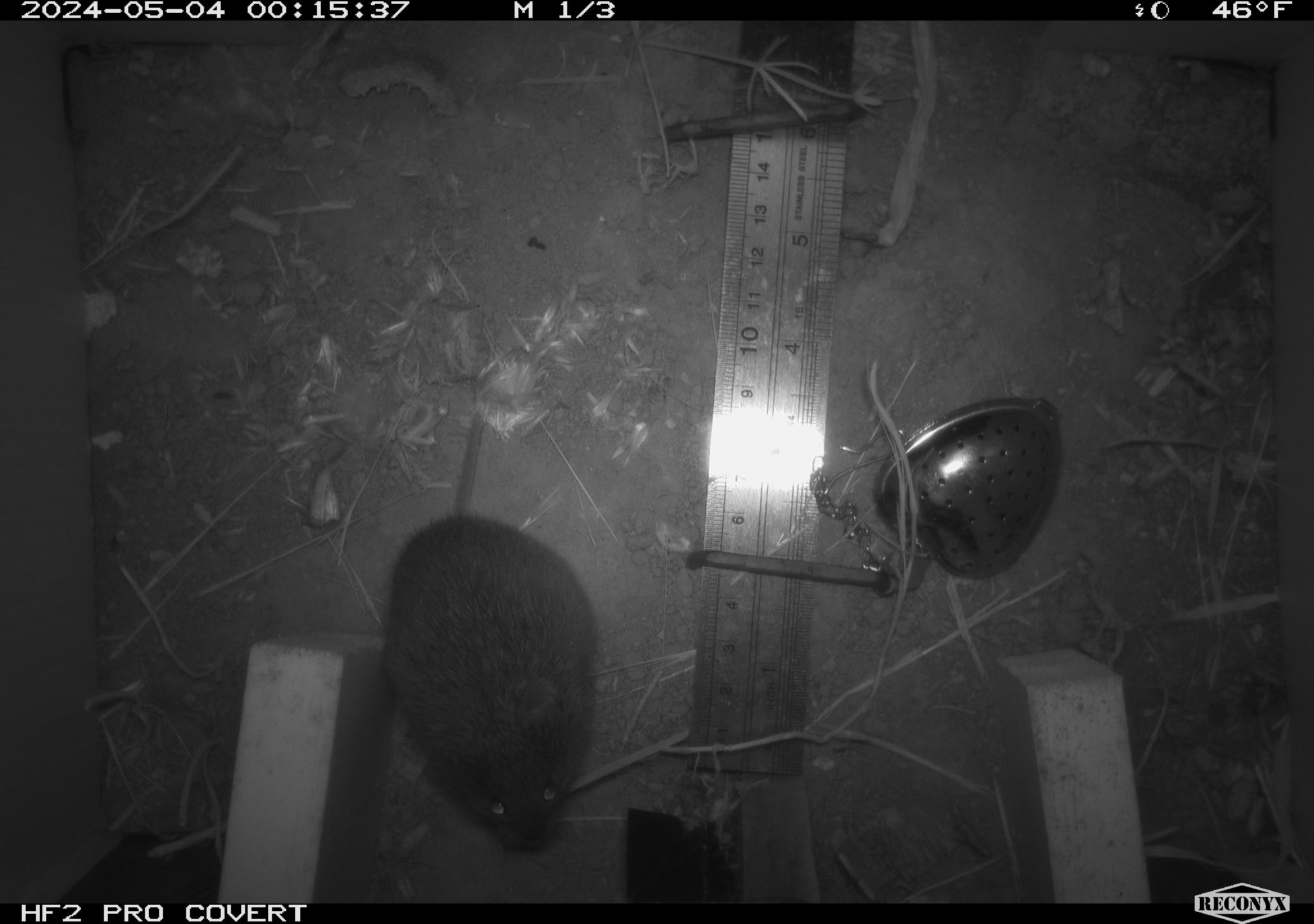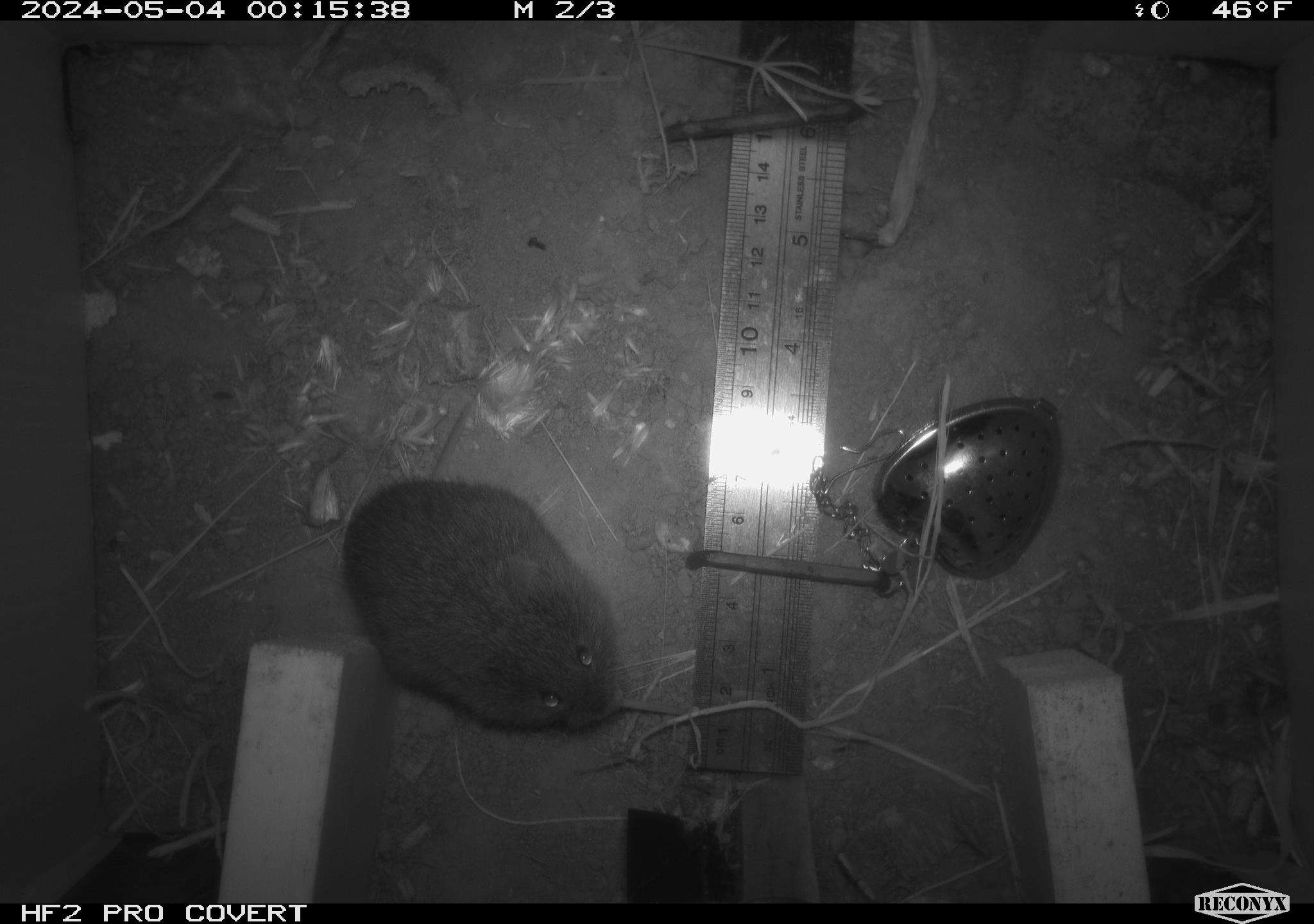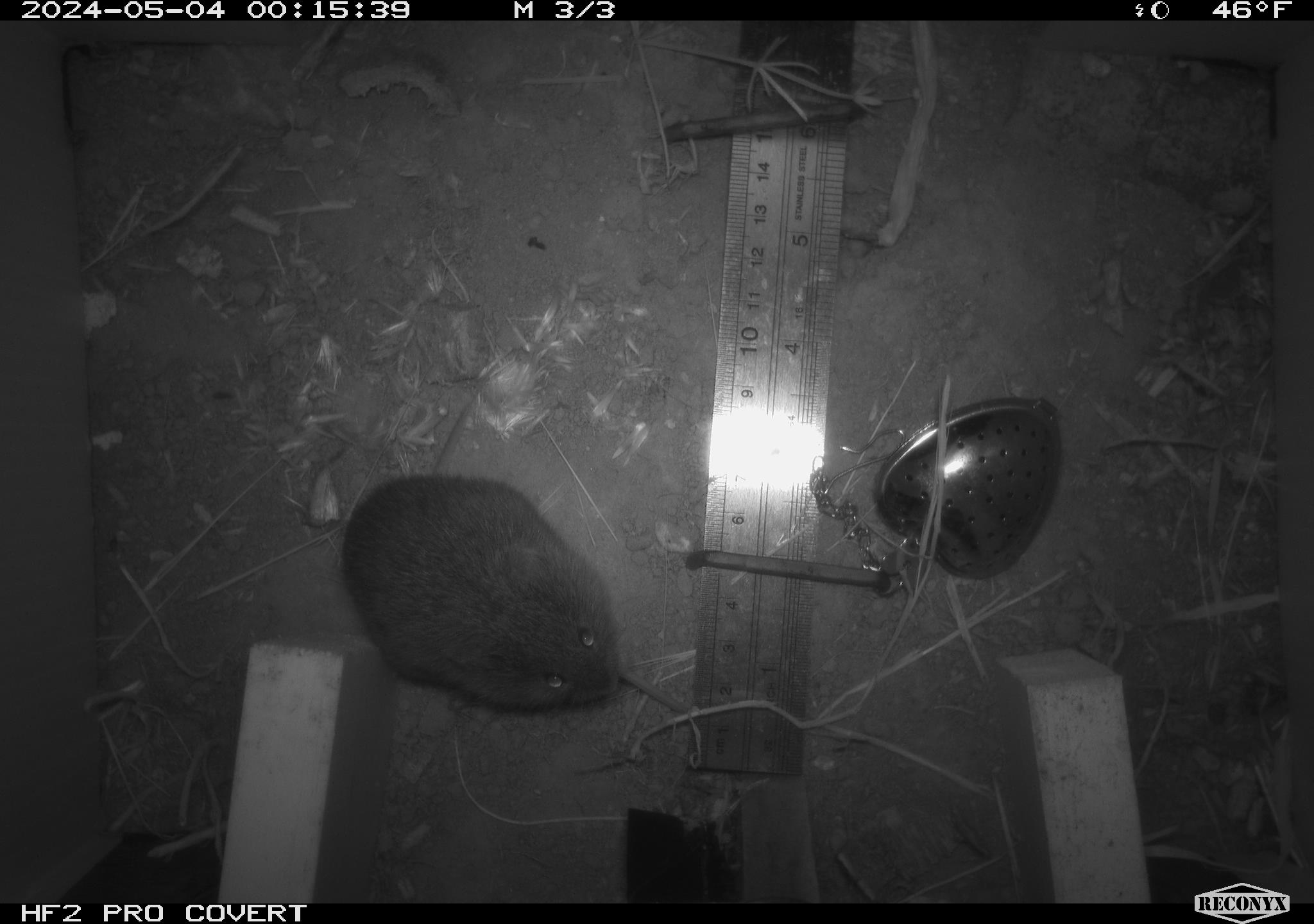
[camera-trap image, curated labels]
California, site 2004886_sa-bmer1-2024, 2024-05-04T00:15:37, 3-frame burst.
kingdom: Animalia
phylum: Chordata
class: Mammalia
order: Rodentia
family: Cricetidae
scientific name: Arvicolinae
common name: voles, lemmings, and muskrats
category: arvicolinae subfamily